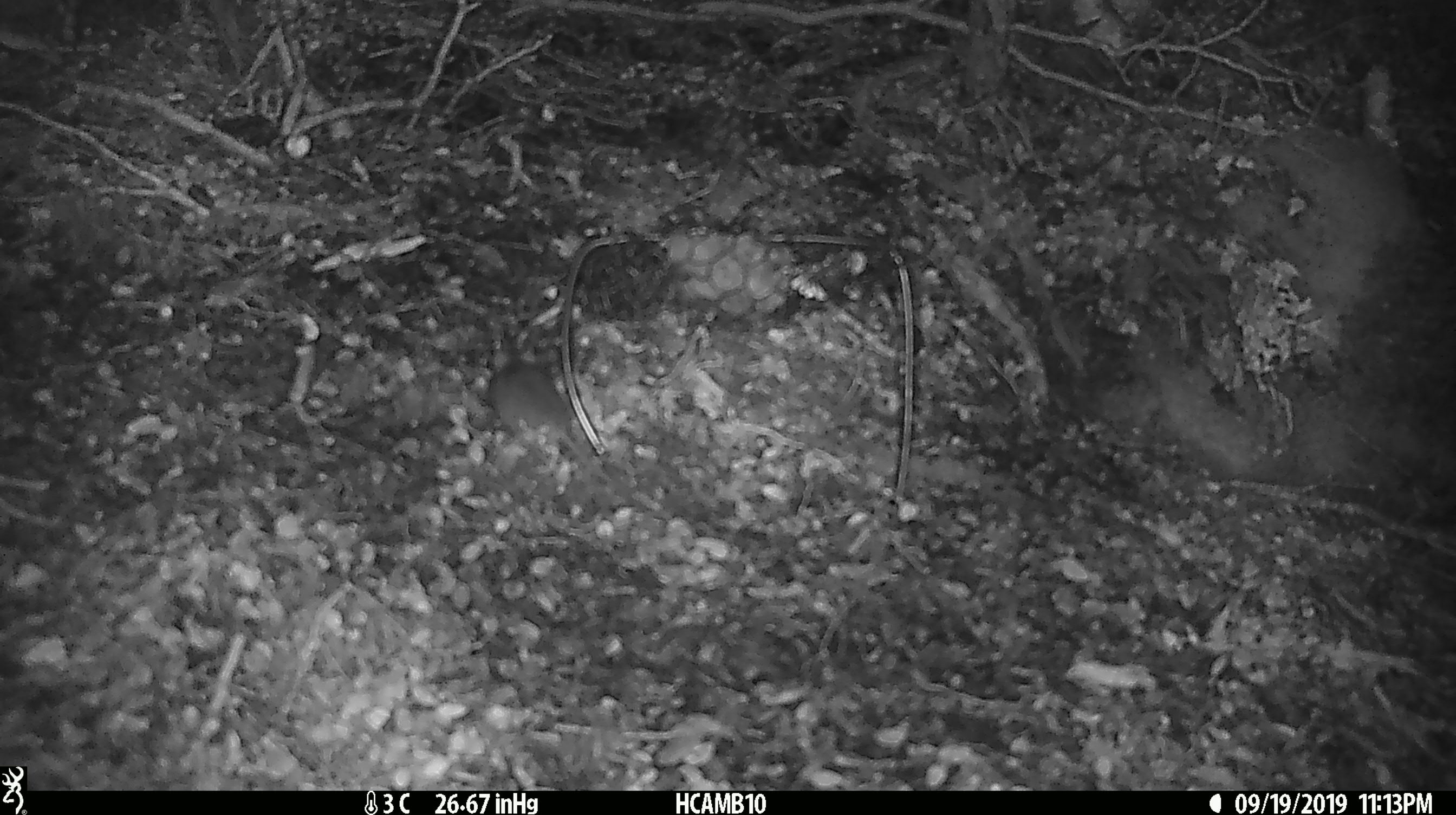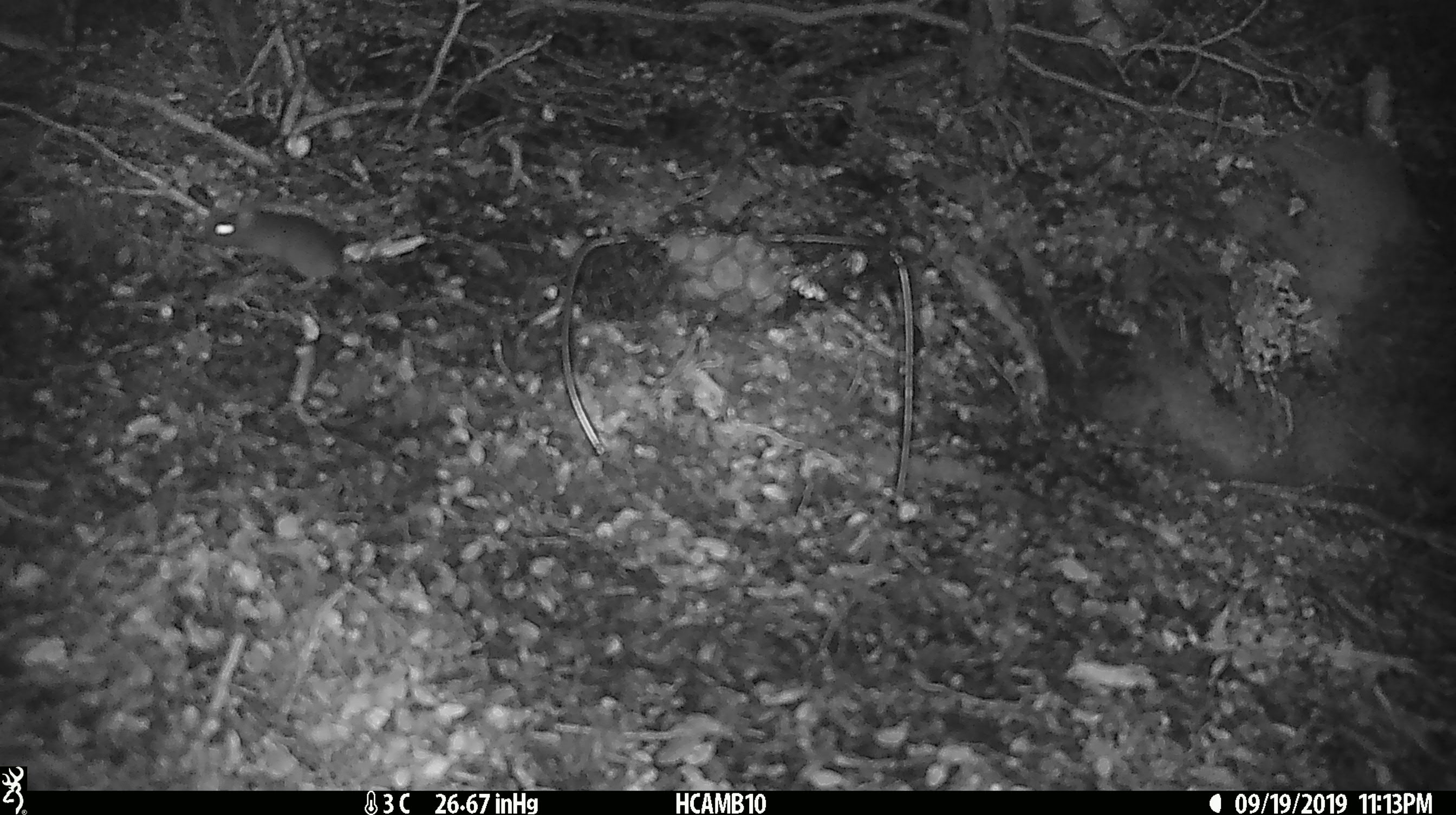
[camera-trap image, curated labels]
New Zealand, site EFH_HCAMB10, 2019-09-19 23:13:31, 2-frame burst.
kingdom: Animalia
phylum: Chordata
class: Mammalia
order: Rodentia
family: Muridae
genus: Mus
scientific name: Mus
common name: mouse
Mouse (Mus).